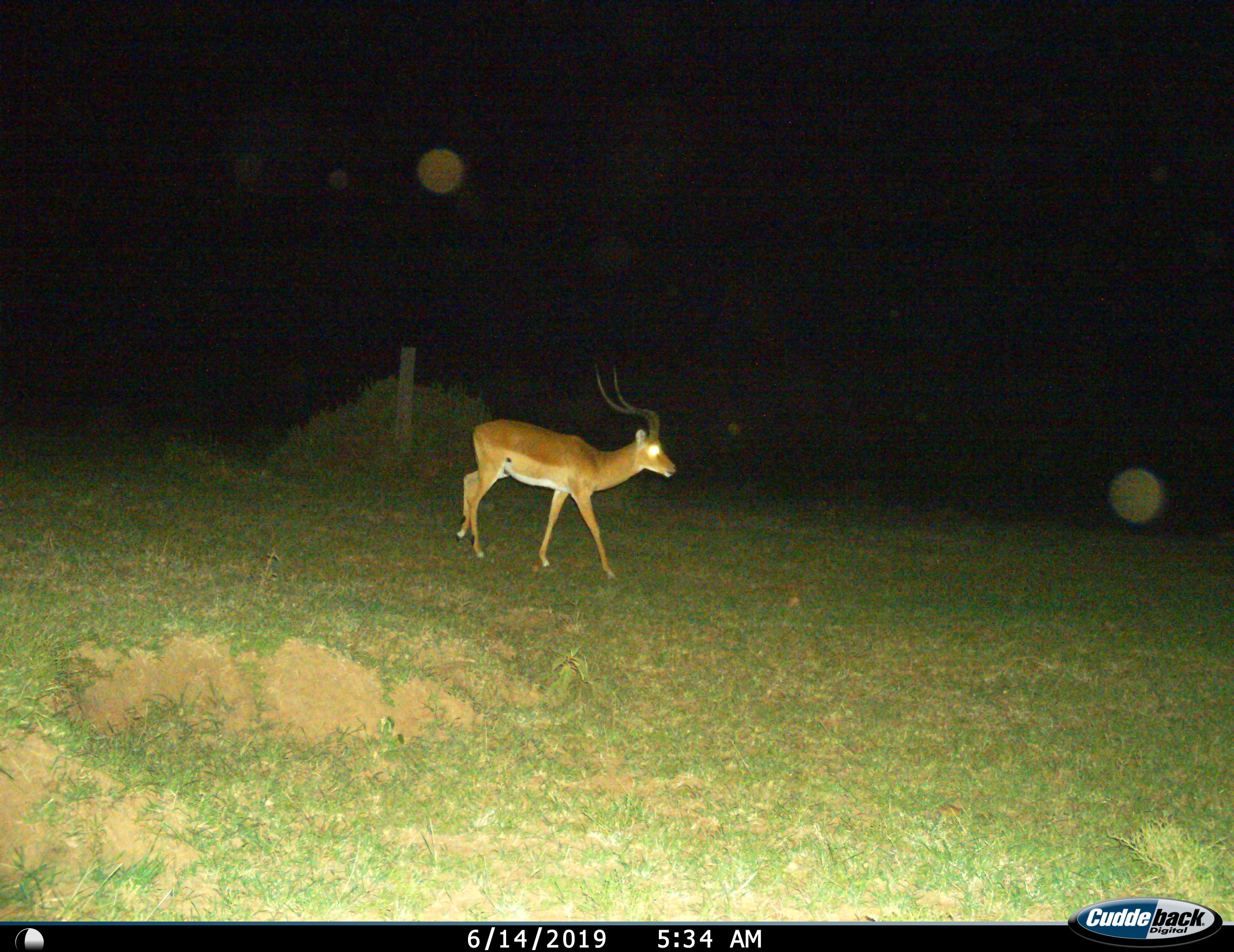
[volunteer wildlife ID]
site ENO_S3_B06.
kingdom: Animalia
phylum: Chordata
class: Mammalia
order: Artiodactyla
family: Bovidae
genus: Aepyceros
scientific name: Aepyceros melampus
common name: impala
Impala (Aepyceros melampus), count 1. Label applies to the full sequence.